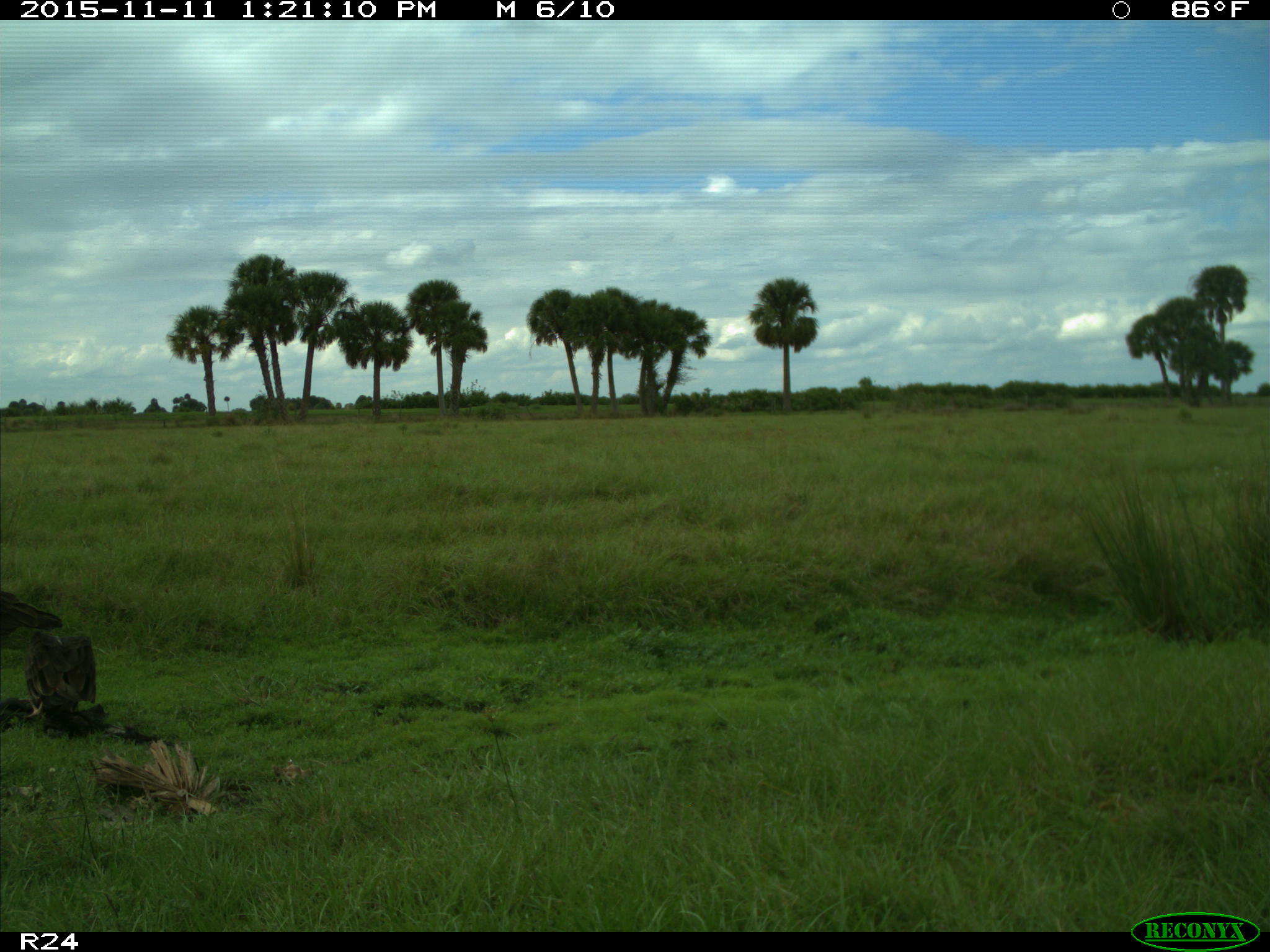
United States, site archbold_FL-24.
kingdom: Animalia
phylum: Chordata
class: Aves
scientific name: Aves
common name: birds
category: unidentified bird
Unidentified bird (birds) (Aves).